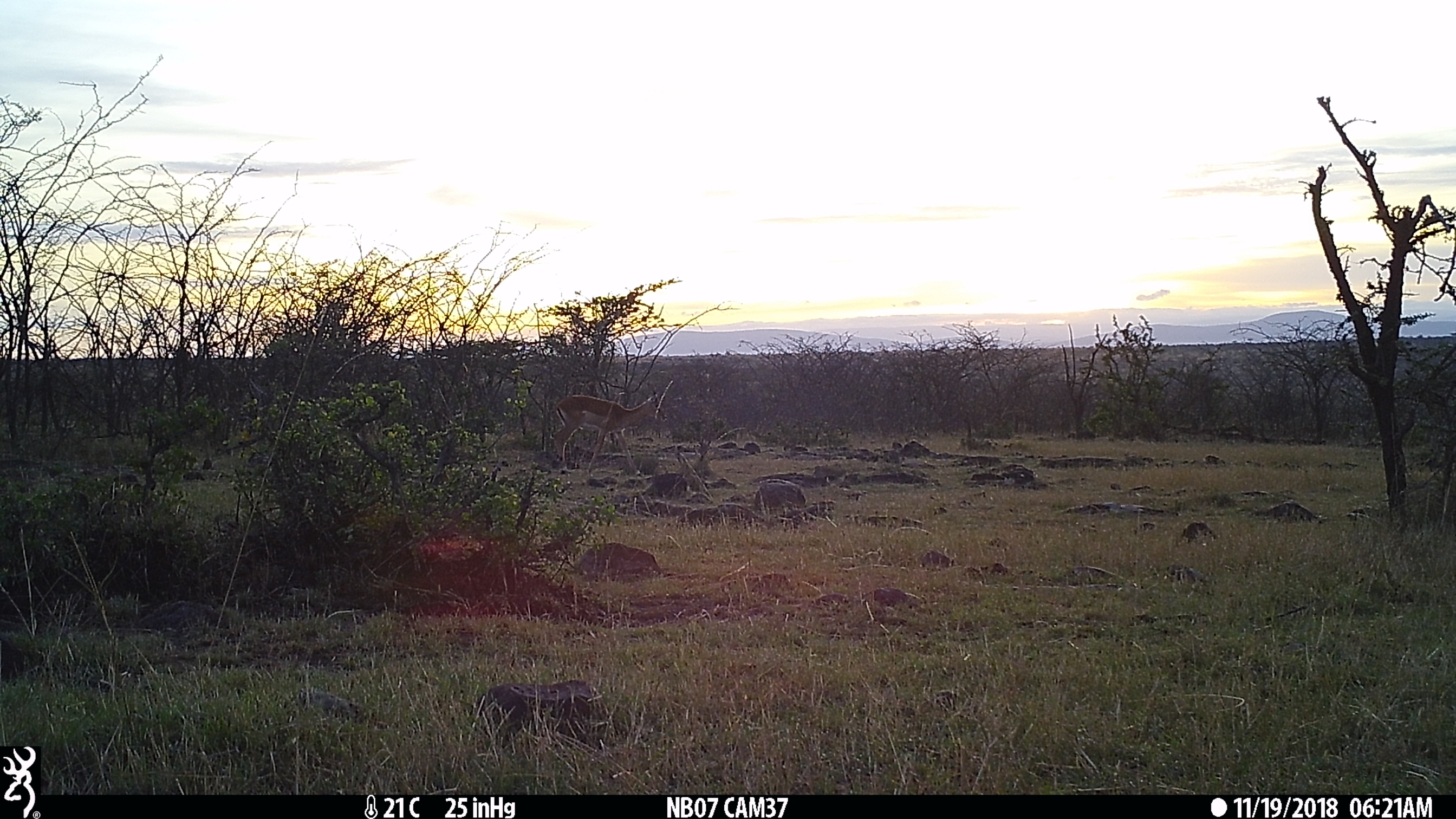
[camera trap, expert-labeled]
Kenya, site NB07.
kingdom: Animalia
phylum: Chordata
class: Mammalia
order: Artiodactyla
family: Bovidae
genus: Aepyceros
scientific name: Aepyceros melampus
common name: impala